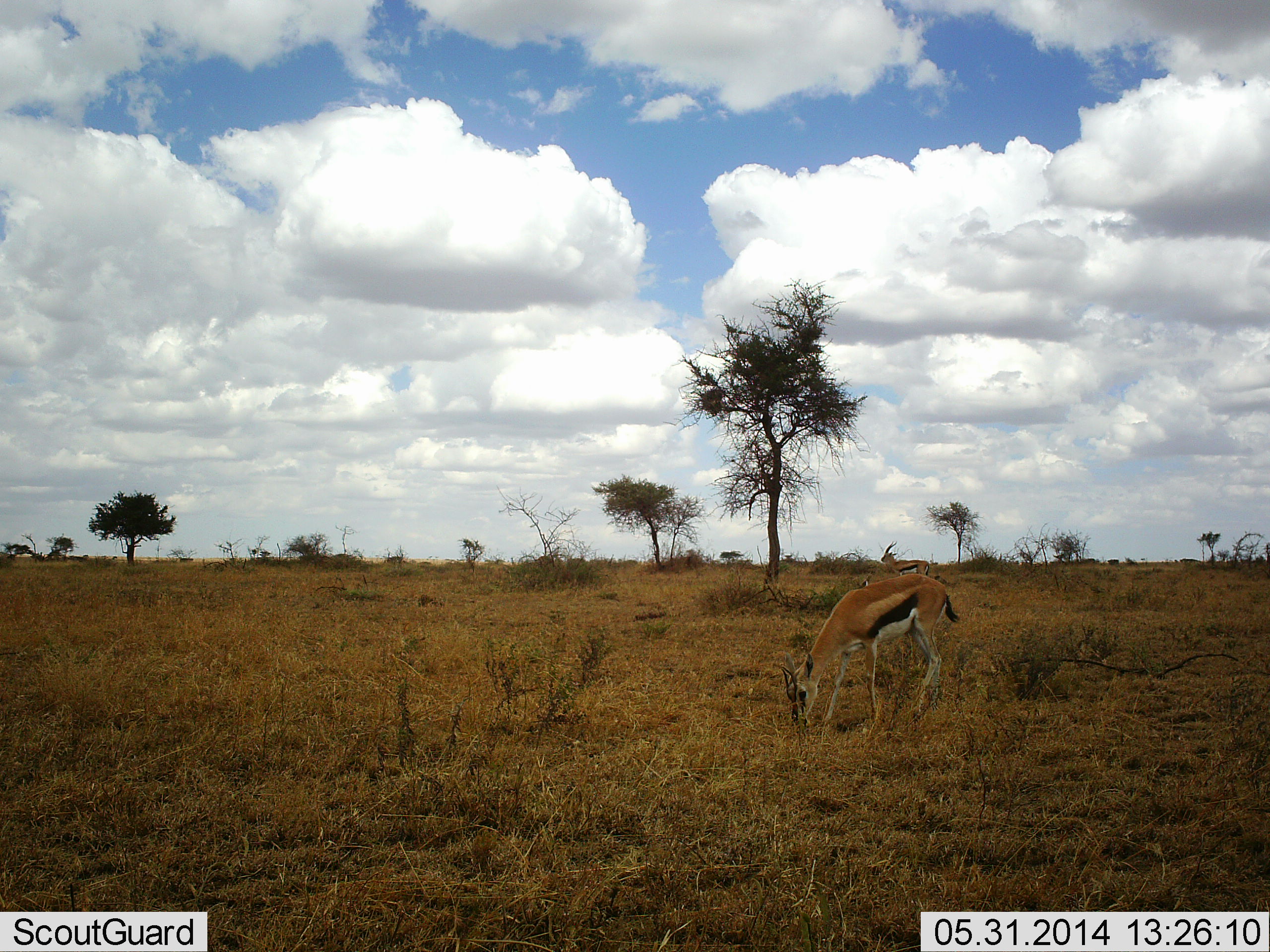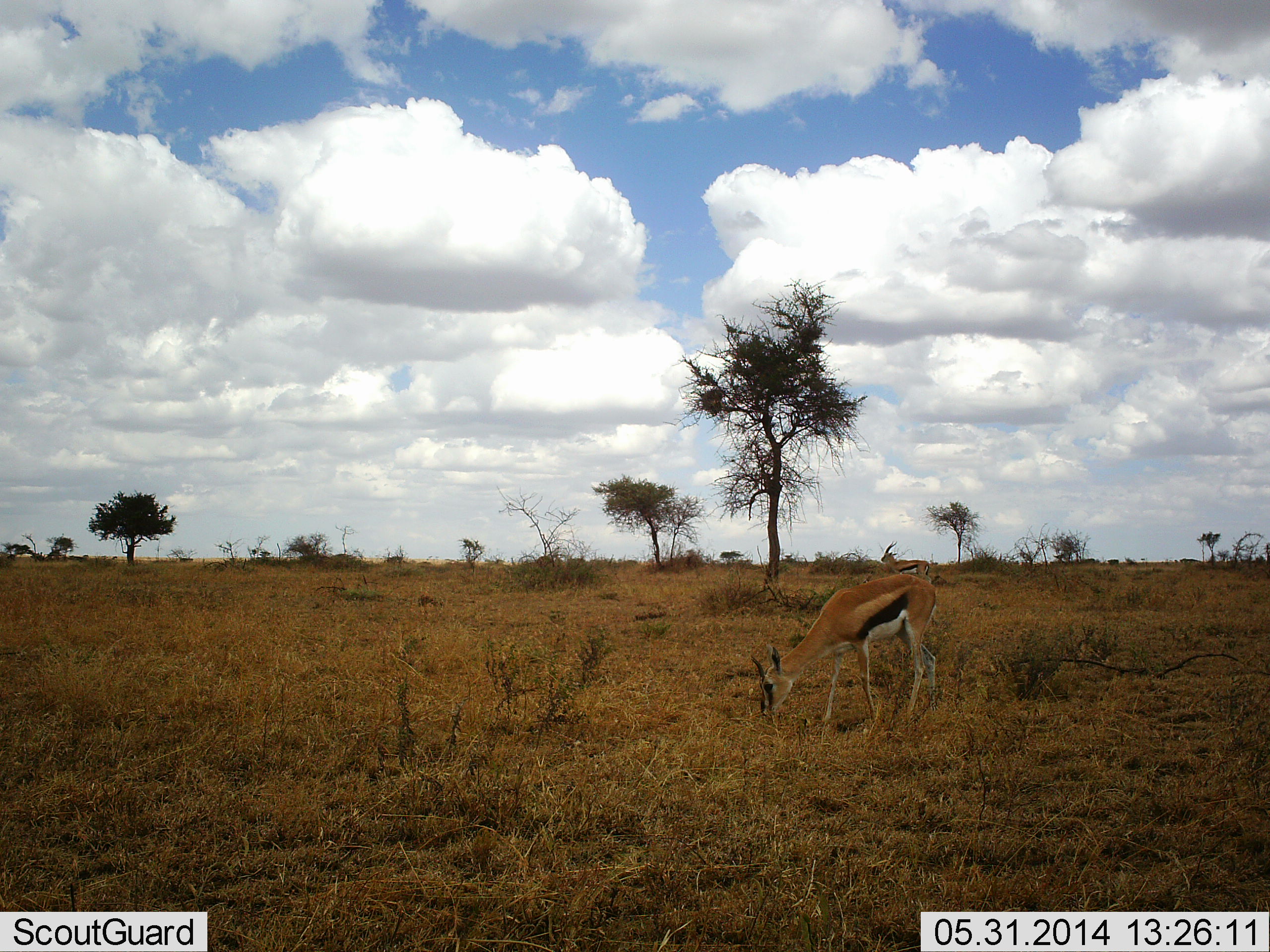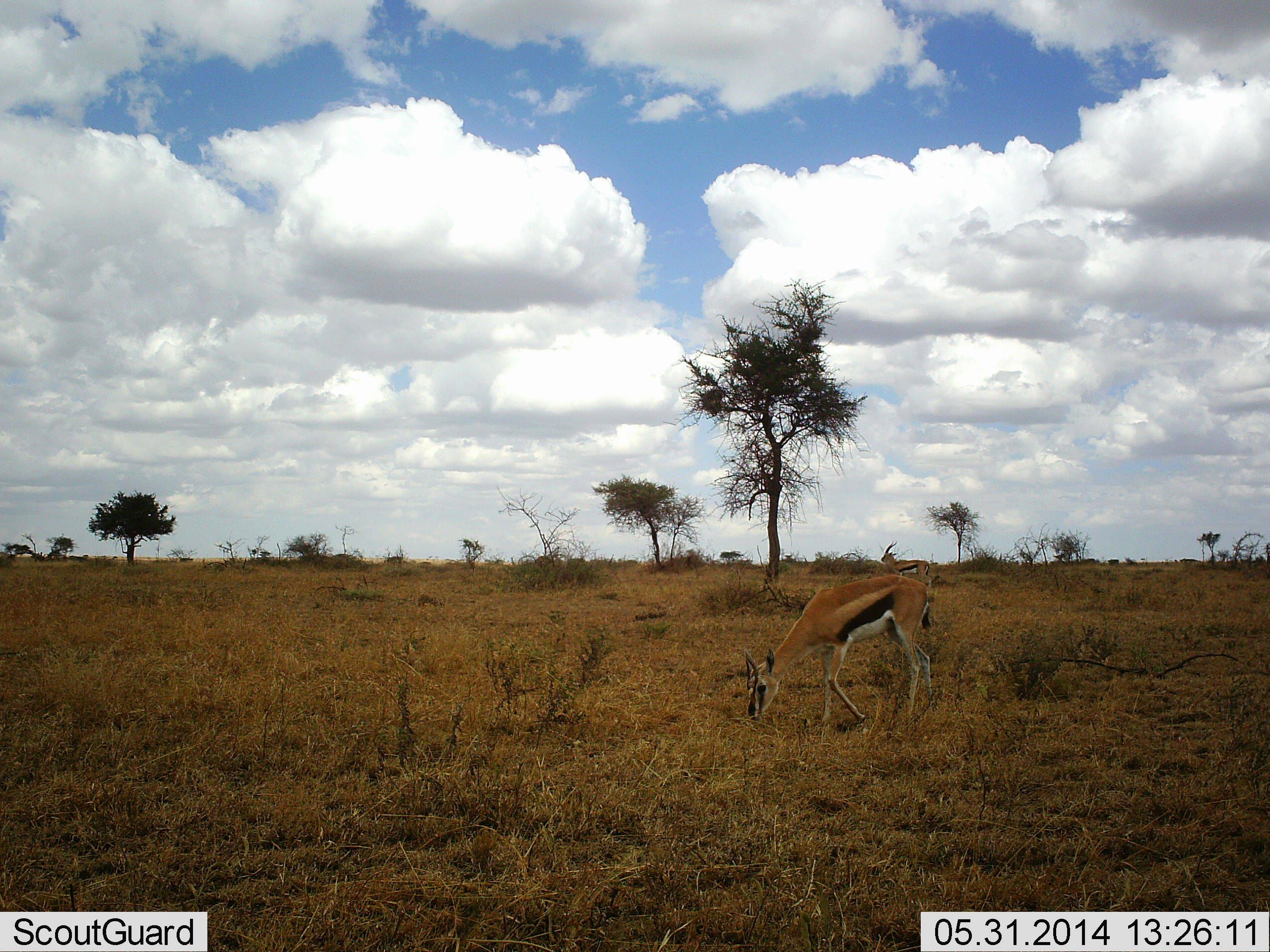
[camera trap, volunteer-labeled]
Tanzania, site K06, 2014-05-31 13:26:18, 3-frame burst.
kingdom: Animalia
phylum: Chordata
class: Mammalia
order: Artiodactyla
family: Bovidae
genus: Eudorcas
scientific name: Eudorcas thomsonii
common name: thomson's gazelle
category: gazellethomsons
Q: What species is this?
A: Gazellethomsons (thomson's gazelle) (Eudorcas thomsonii).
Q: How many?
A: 1.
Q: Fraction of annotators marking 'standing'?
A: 30%.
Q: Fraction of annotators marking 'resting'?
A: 0%.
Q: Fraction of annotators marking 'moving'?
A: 0%.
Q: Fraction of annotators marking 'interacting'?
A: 0%.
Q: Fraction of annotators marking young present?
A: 0%.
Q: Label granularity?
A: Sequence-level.